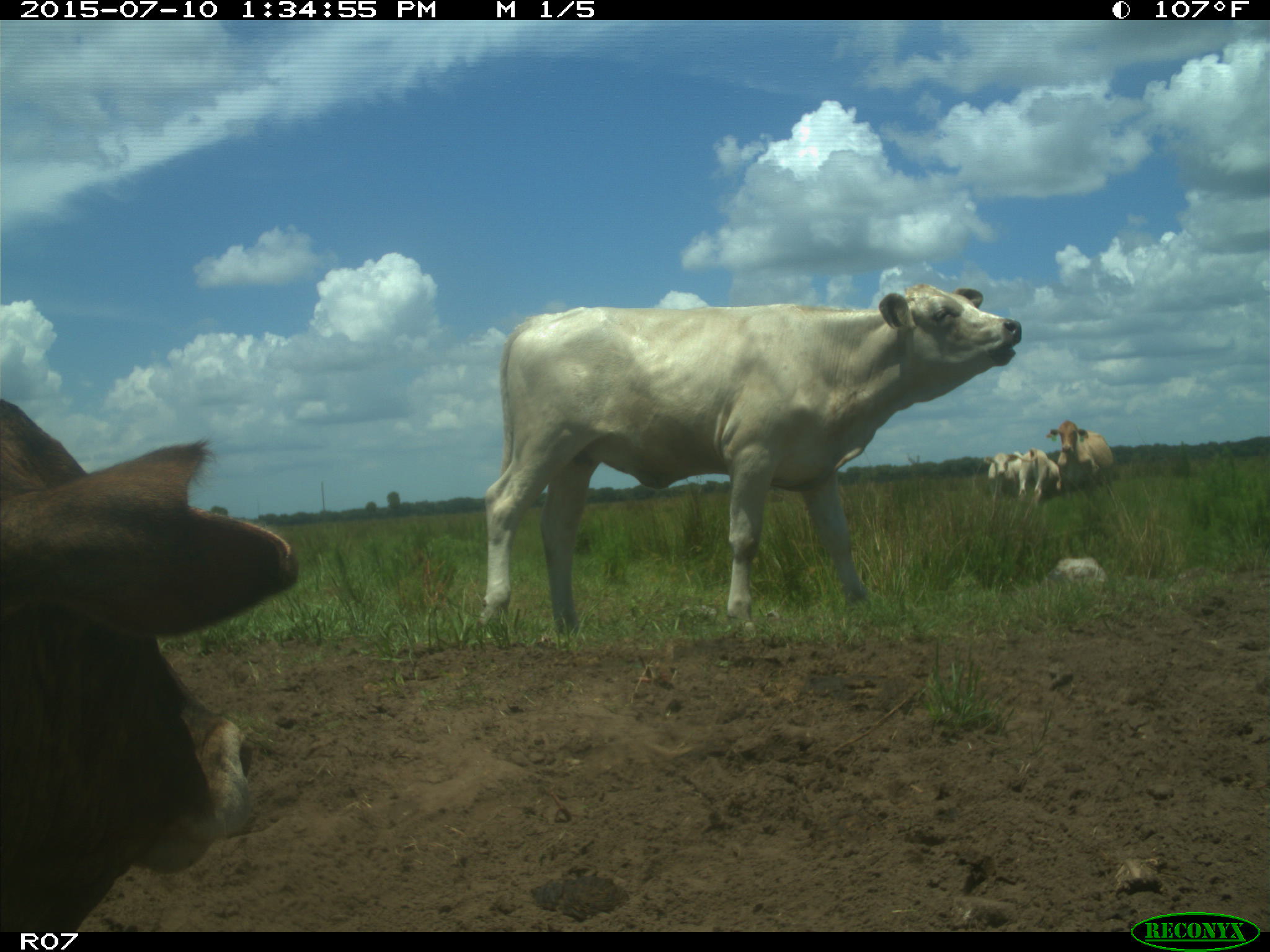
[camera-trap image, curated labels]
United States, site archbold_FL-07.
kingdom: Animalia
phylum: Chordata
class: Mammalia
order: Artiodactyla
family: Bovidae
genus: Bos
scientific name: Bos taurus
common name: domestic cow